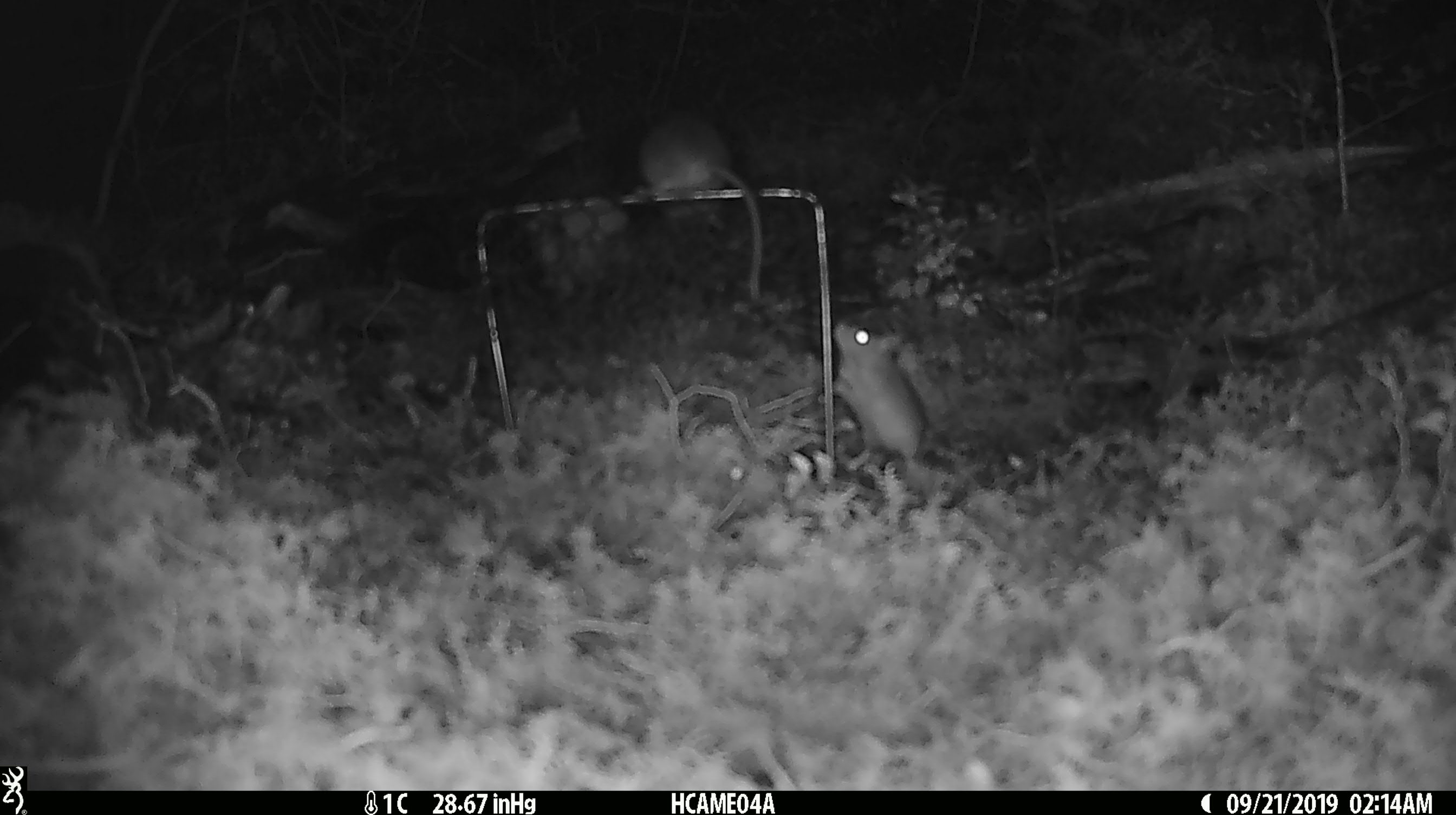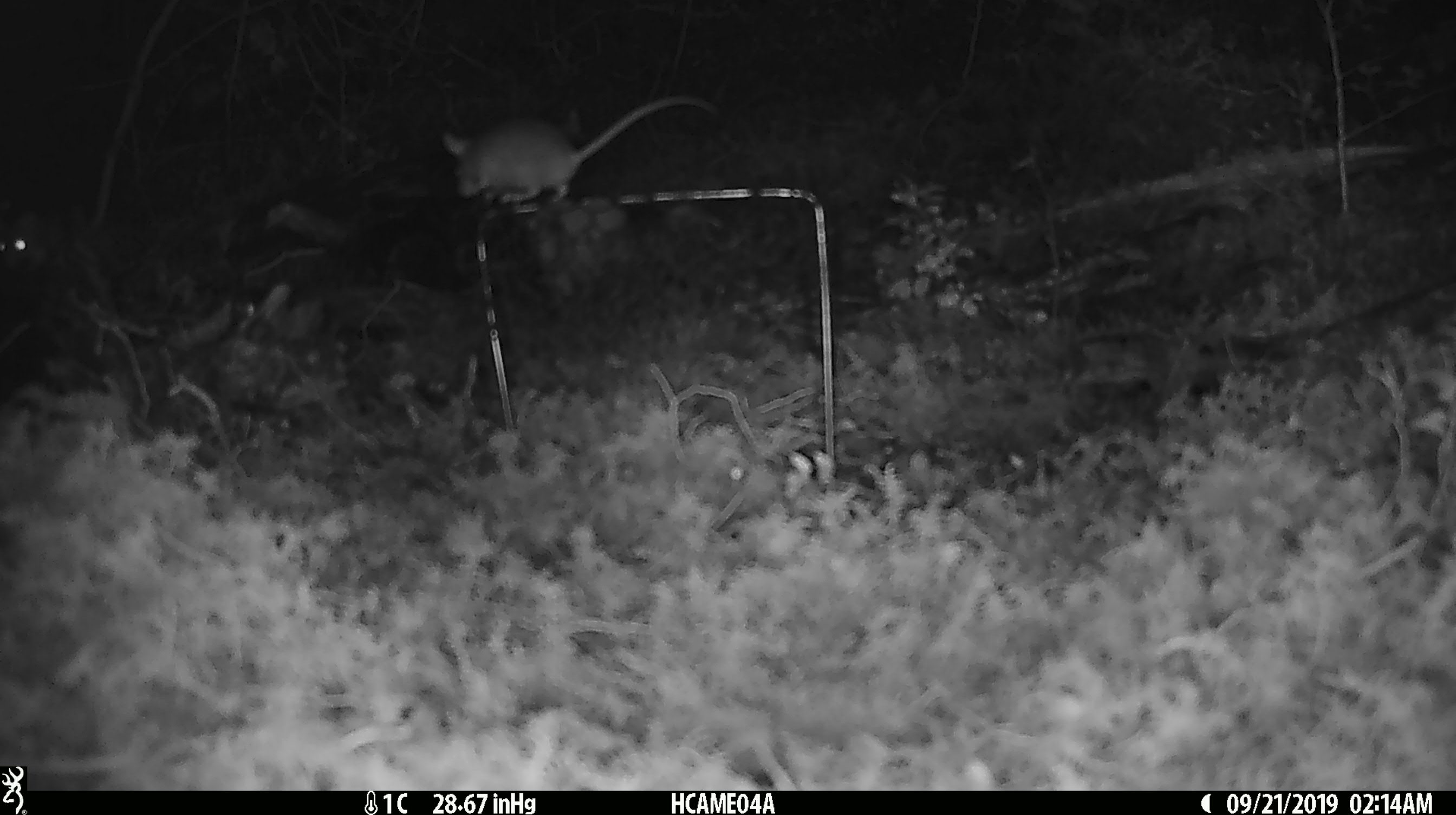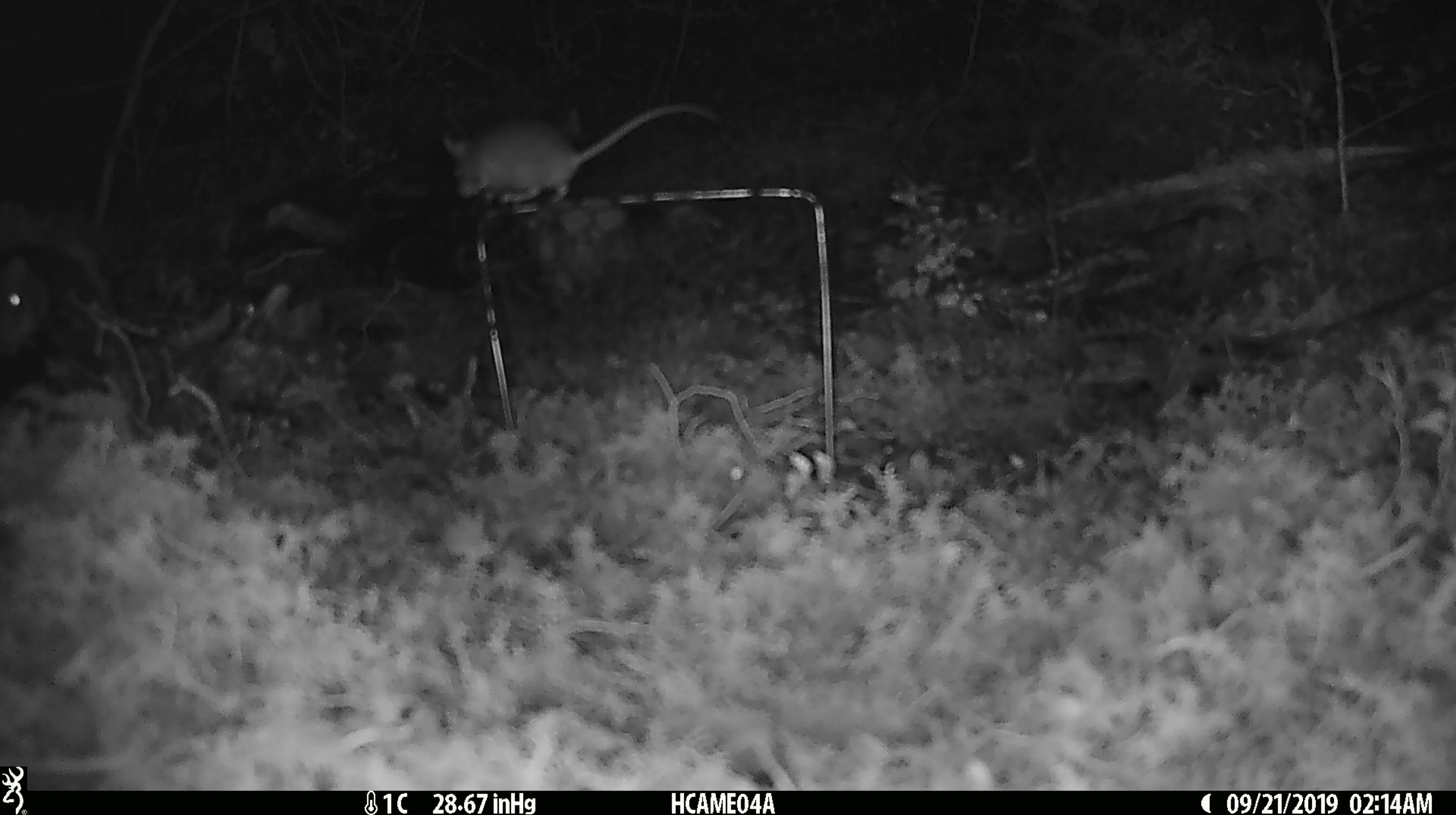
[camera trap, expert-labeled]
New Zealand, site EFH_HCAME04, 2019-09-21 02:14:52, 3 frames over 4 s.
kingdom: Animalia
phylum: Chordata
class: Mammalia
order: Rodentia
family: Muridae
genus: Mus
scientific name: Mus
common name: mouse